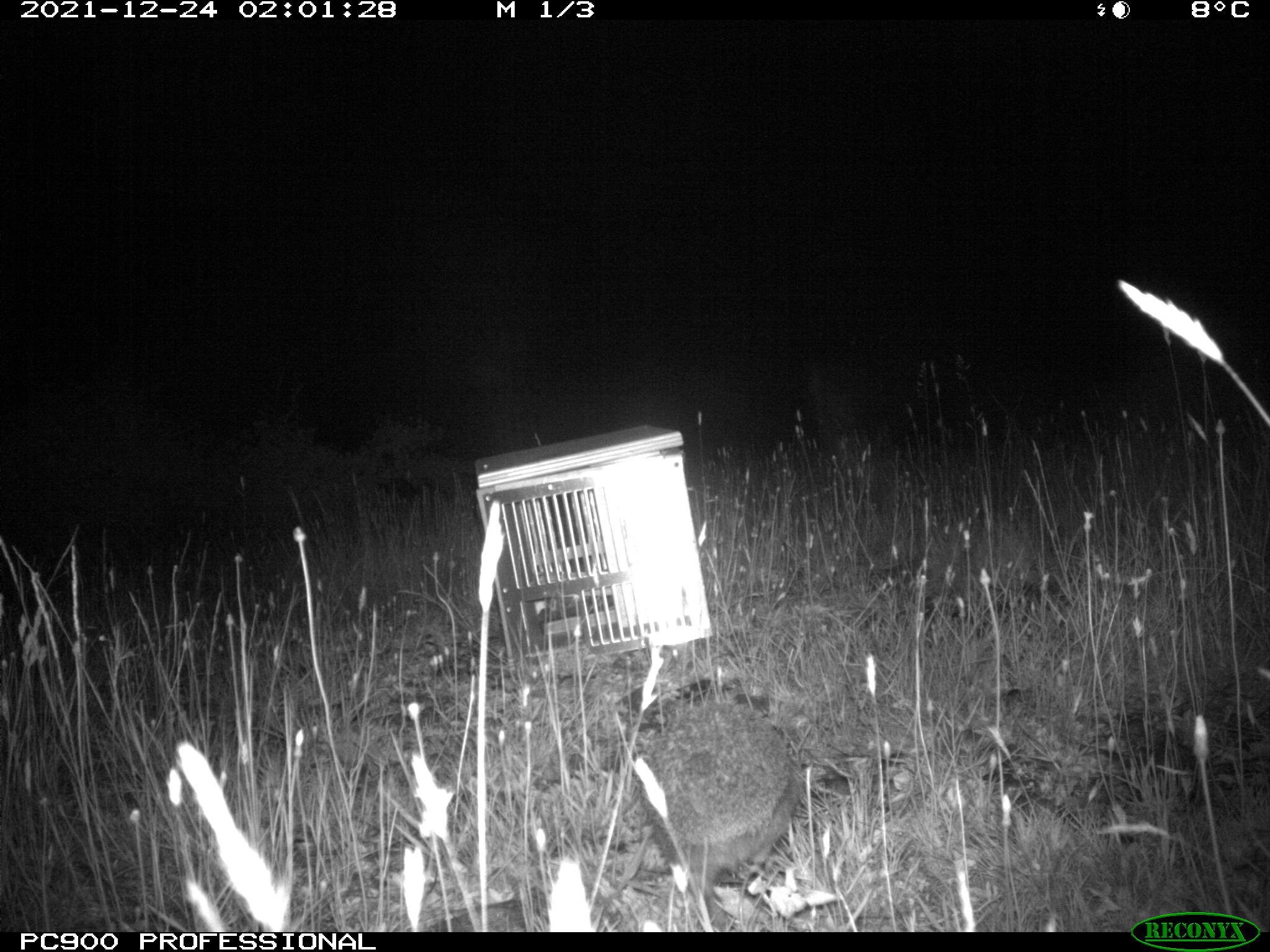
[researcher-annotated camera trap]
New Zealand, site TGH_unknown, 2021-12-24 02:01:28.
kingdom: Animalia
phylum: Chordata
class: Mammalia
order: Eulipotyphla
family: Erinaceidae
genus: Erinaceus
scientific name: Erinaceus europaeus europaeus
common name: european hedgehog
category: hedgehog